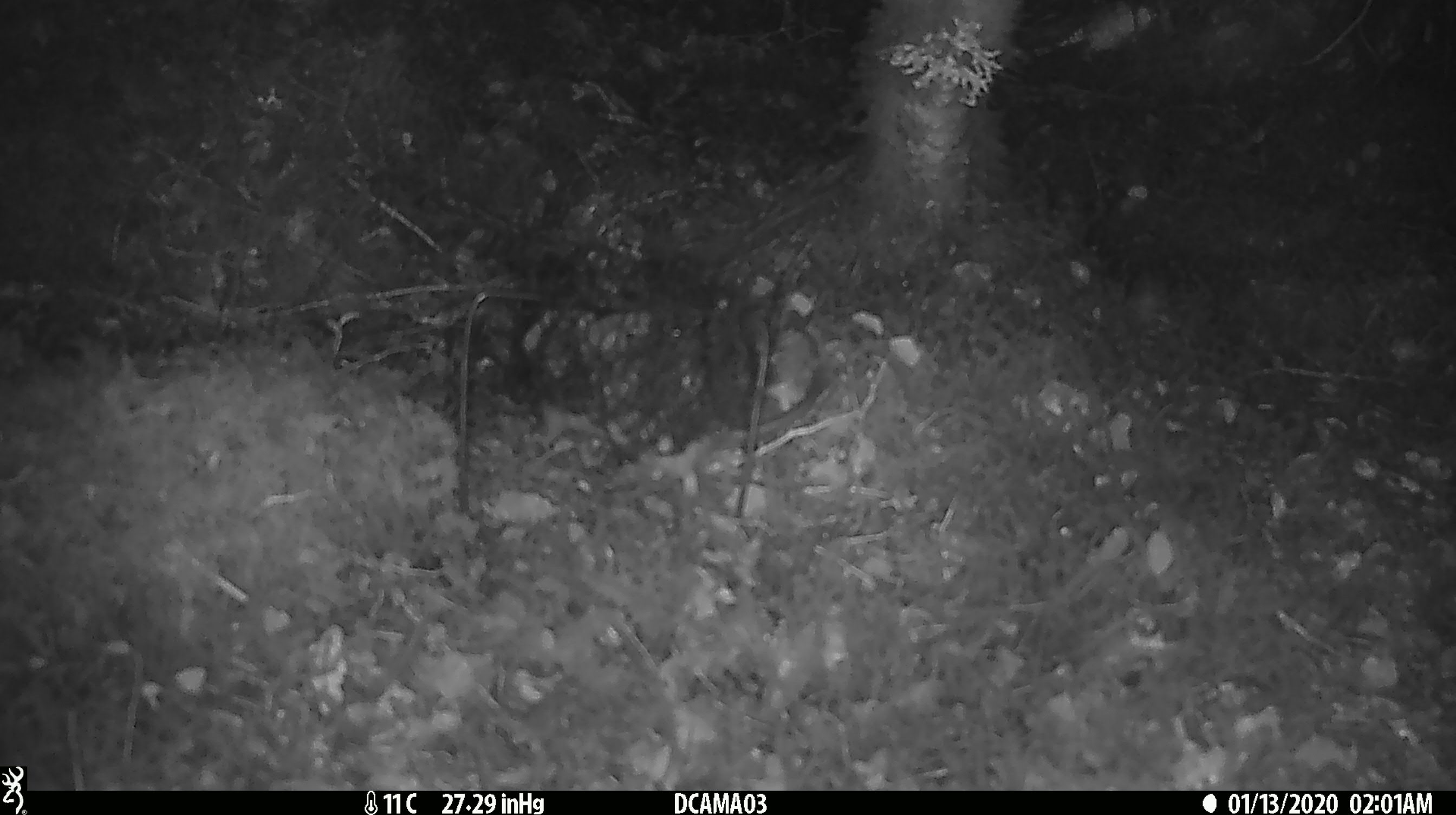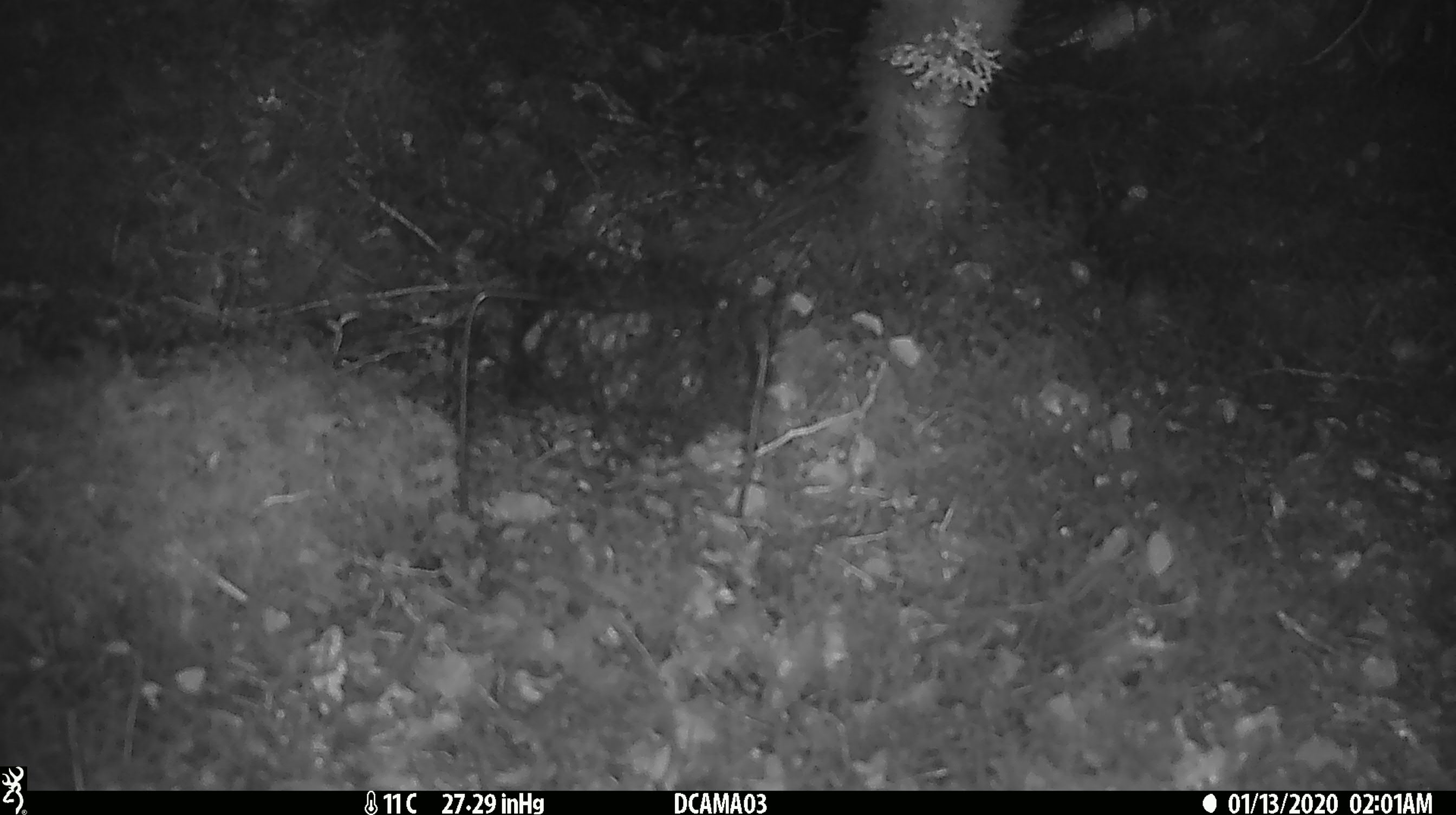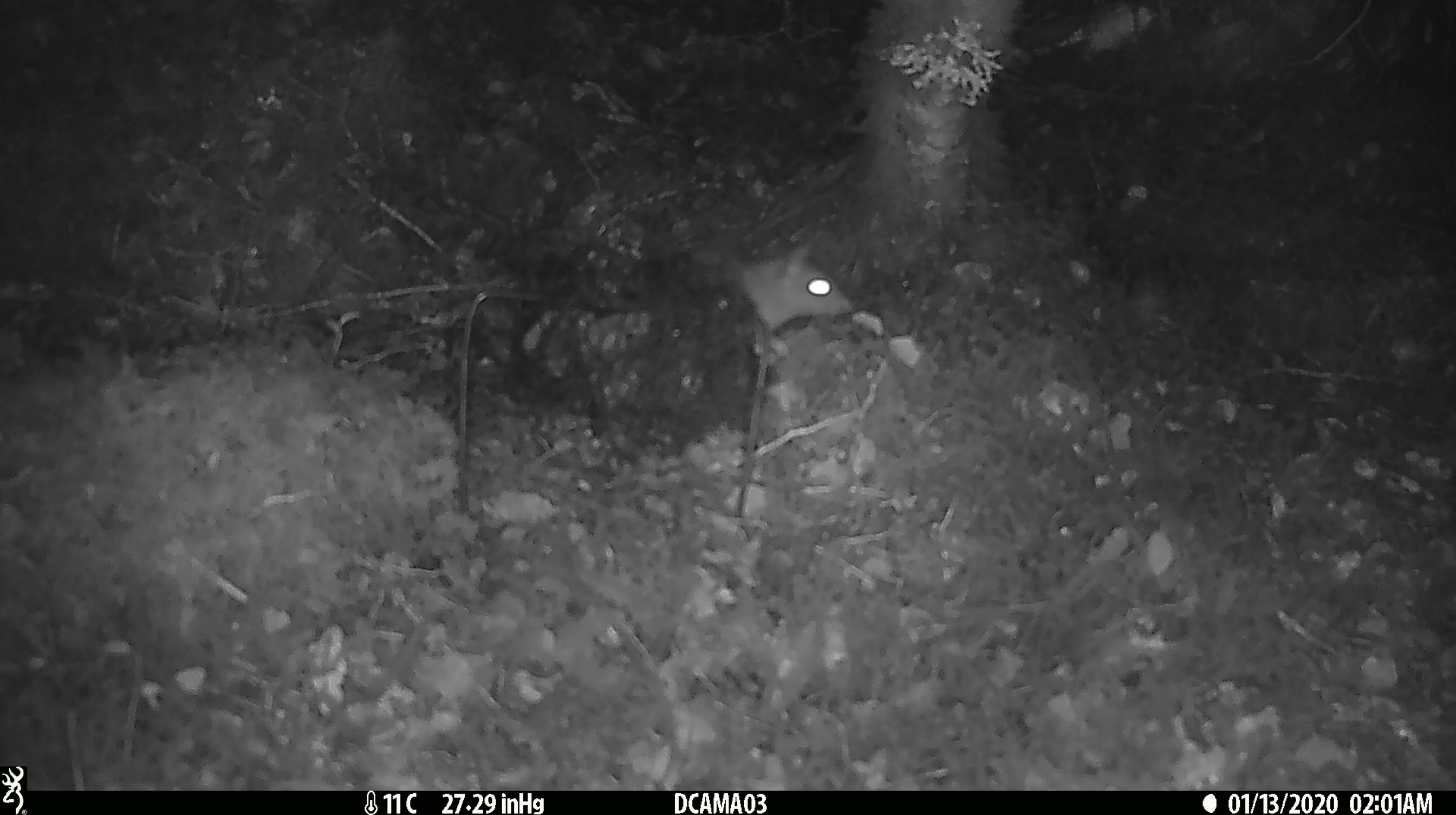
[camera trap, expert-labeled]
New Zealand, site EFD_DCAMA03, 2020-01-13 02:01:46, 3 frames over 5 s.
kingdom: Animalia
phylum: Chordata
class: Mammalia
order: Rodentia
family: Muridae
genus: Rattus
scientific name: Rattus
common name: rat